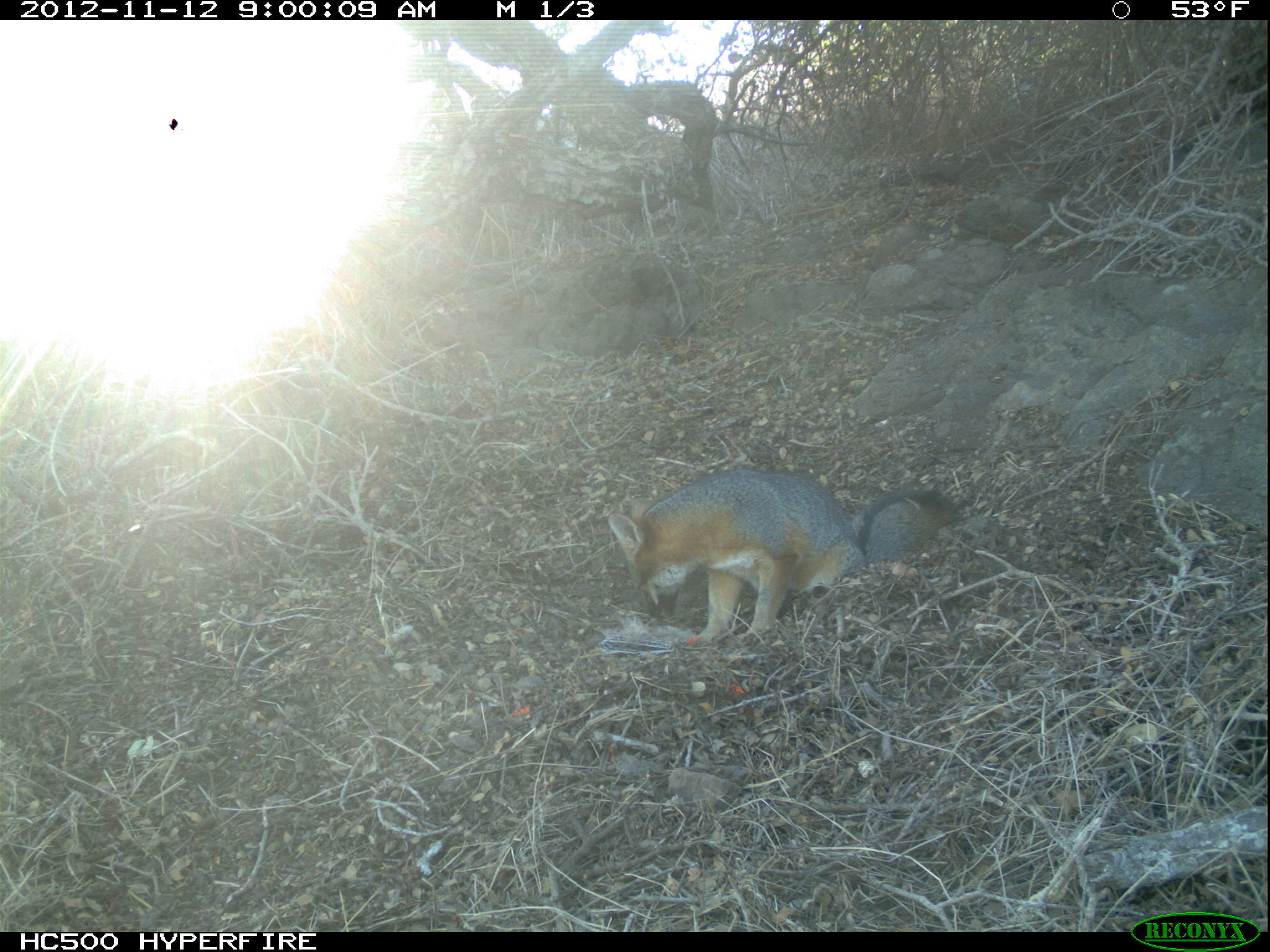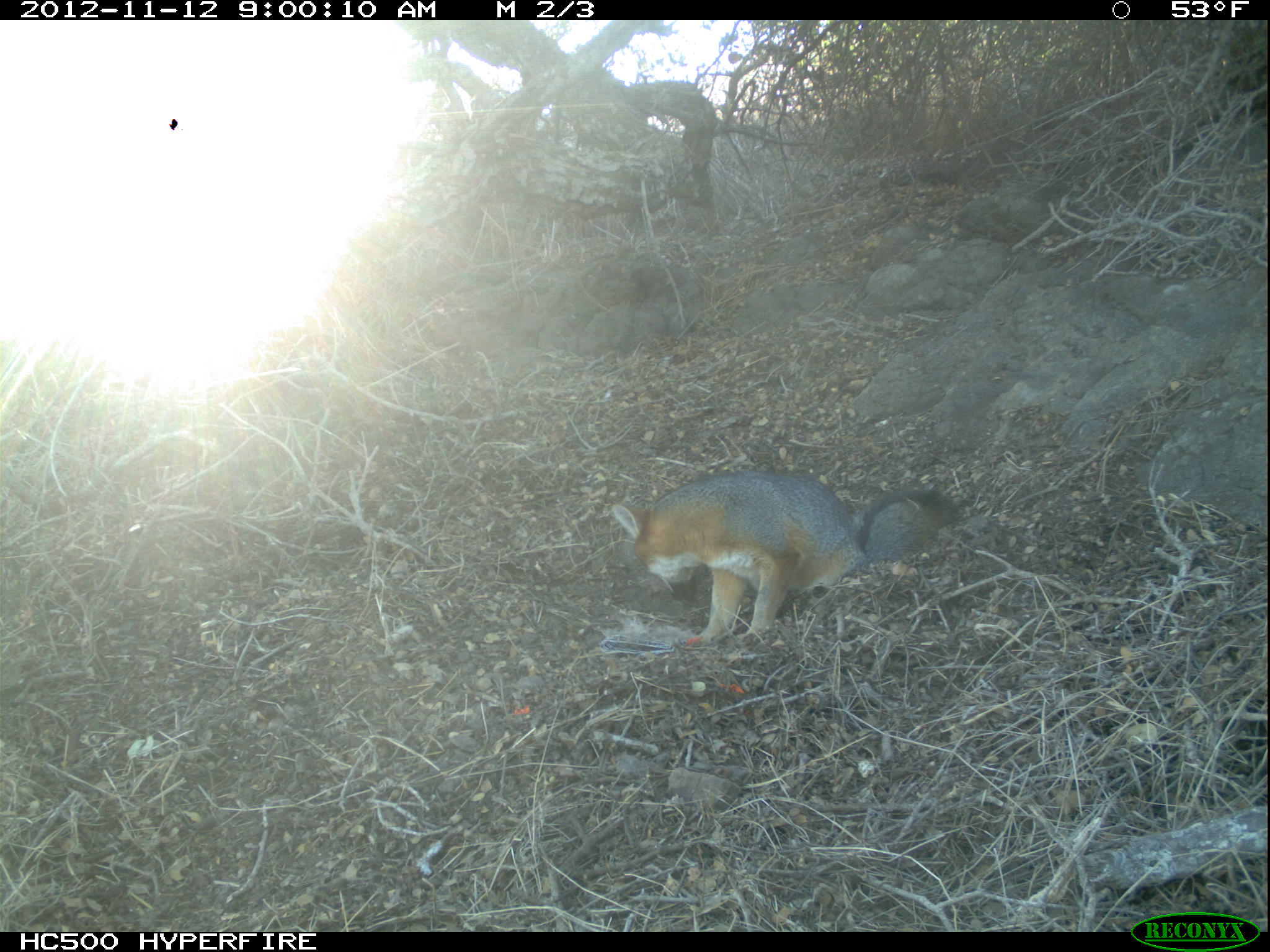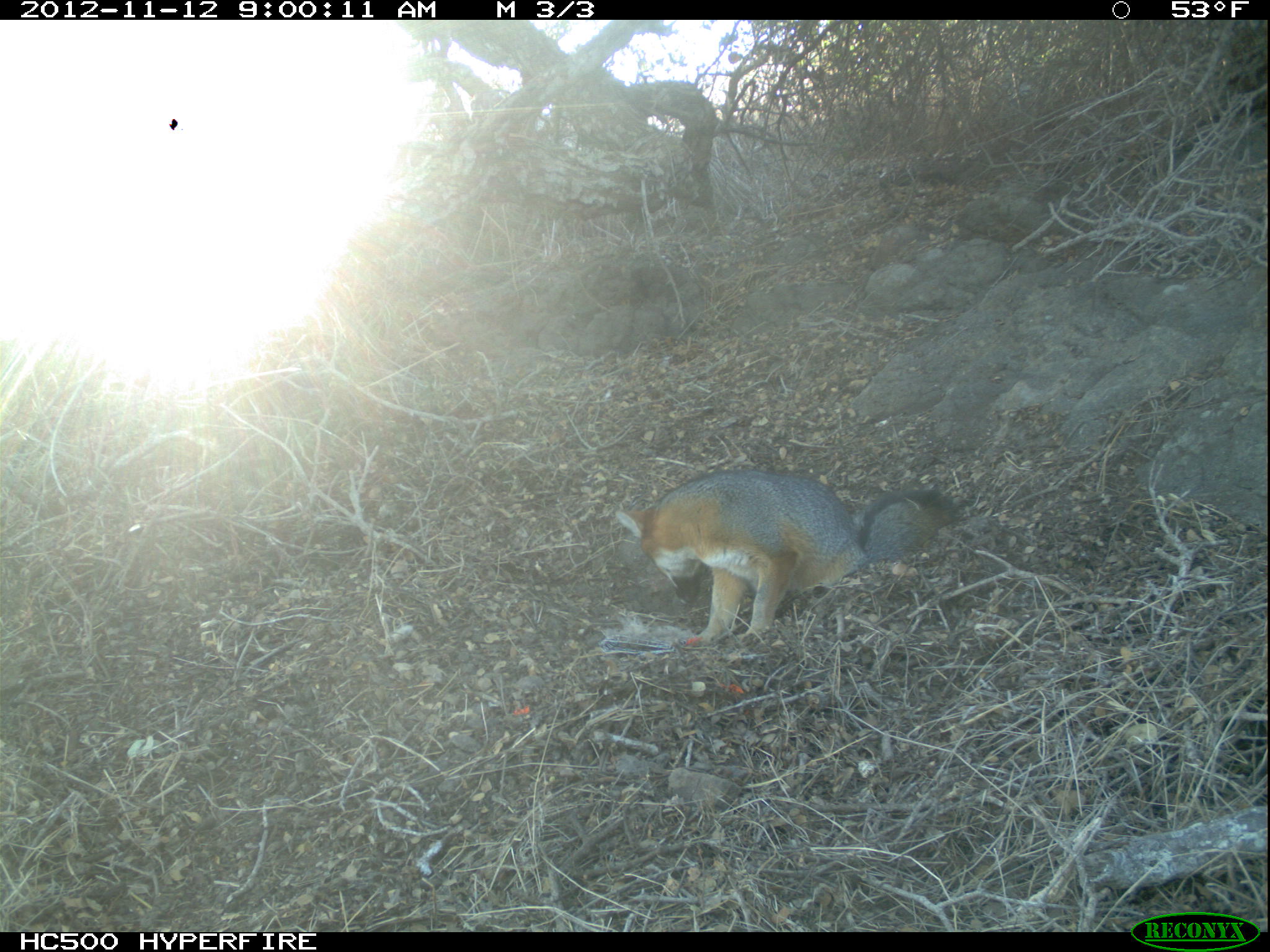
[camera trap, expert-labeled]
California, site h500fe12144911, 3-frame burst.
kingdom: Animalia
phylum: Chordata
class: Mammalia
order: Carnivora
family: Canidae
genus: Urocyon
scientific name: Urocyon littoralis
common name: island fox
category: fox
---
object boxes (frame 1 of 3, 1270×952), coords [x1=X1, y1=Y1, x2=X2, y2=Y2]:
fox: [x1=606, y1=469, x2=959, y2=643]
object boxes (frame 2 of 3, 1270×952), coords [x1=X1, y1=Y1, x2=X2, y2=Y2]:
fox: [x1=610, y1=469, x2=958, y2=646]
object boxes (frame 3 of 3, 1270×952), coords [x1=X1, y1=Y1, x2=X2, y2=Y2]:
fox: [x1=613, y1=470, x2=959, y2=645]